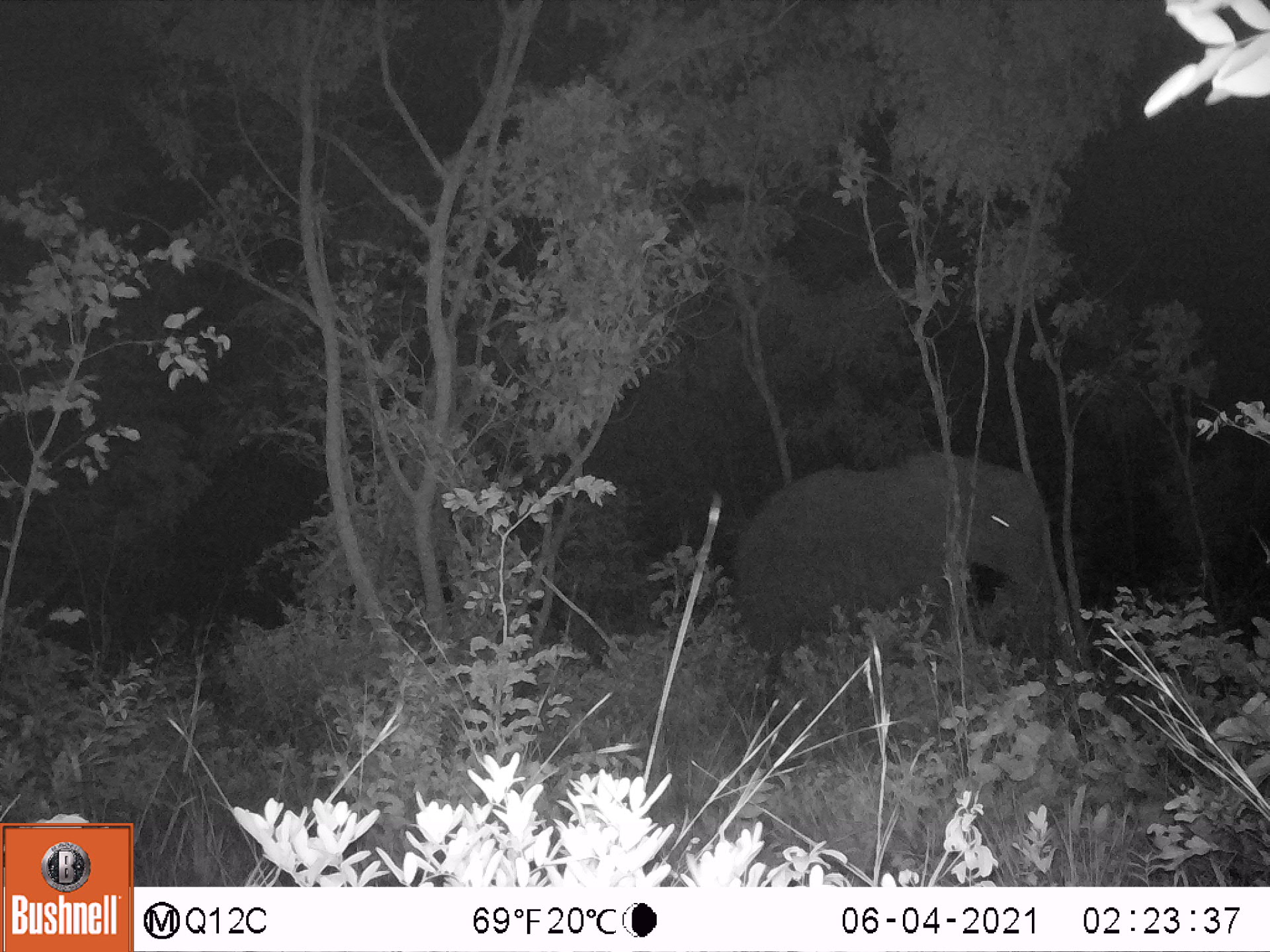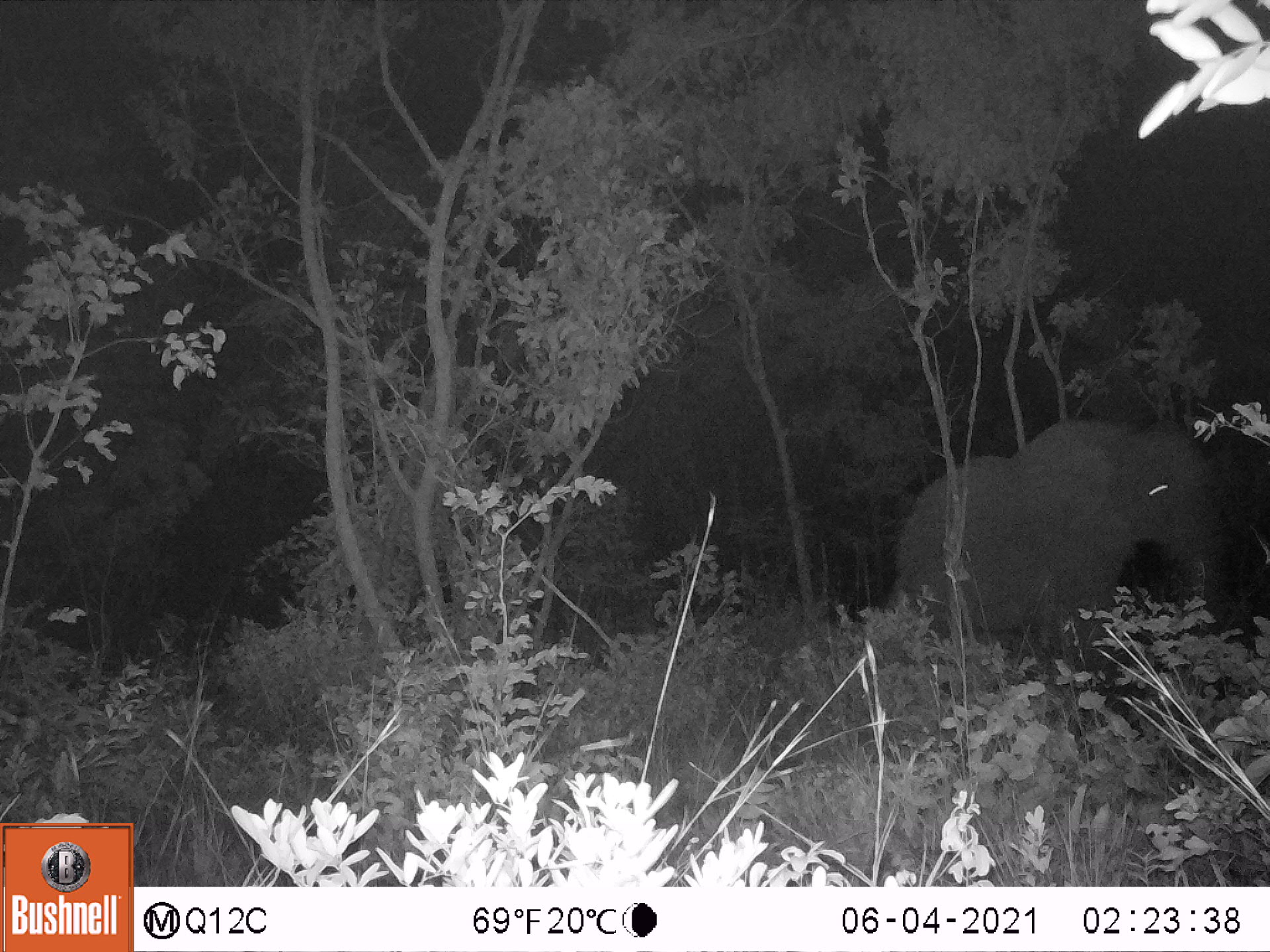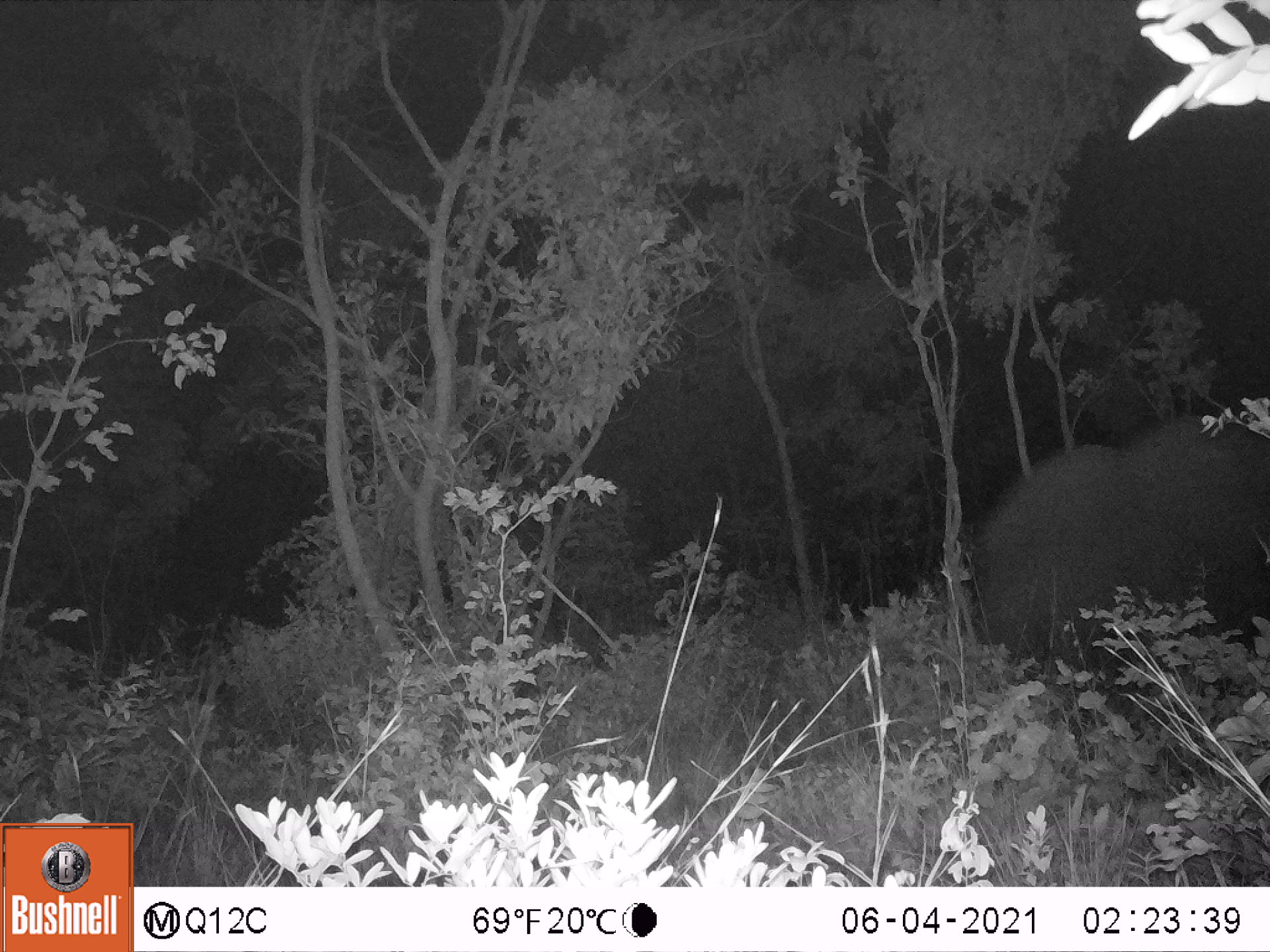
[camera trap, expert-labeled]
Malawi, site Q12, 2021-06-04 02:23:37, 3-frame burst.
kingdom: Animalia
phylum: Chordata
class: Mammalia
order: Proboscidea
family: Elephantidae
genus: Loxodonta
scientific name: Loxodonta africana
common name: african savanna elephant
African savanna elephant (Loxodonta africana), count 1.